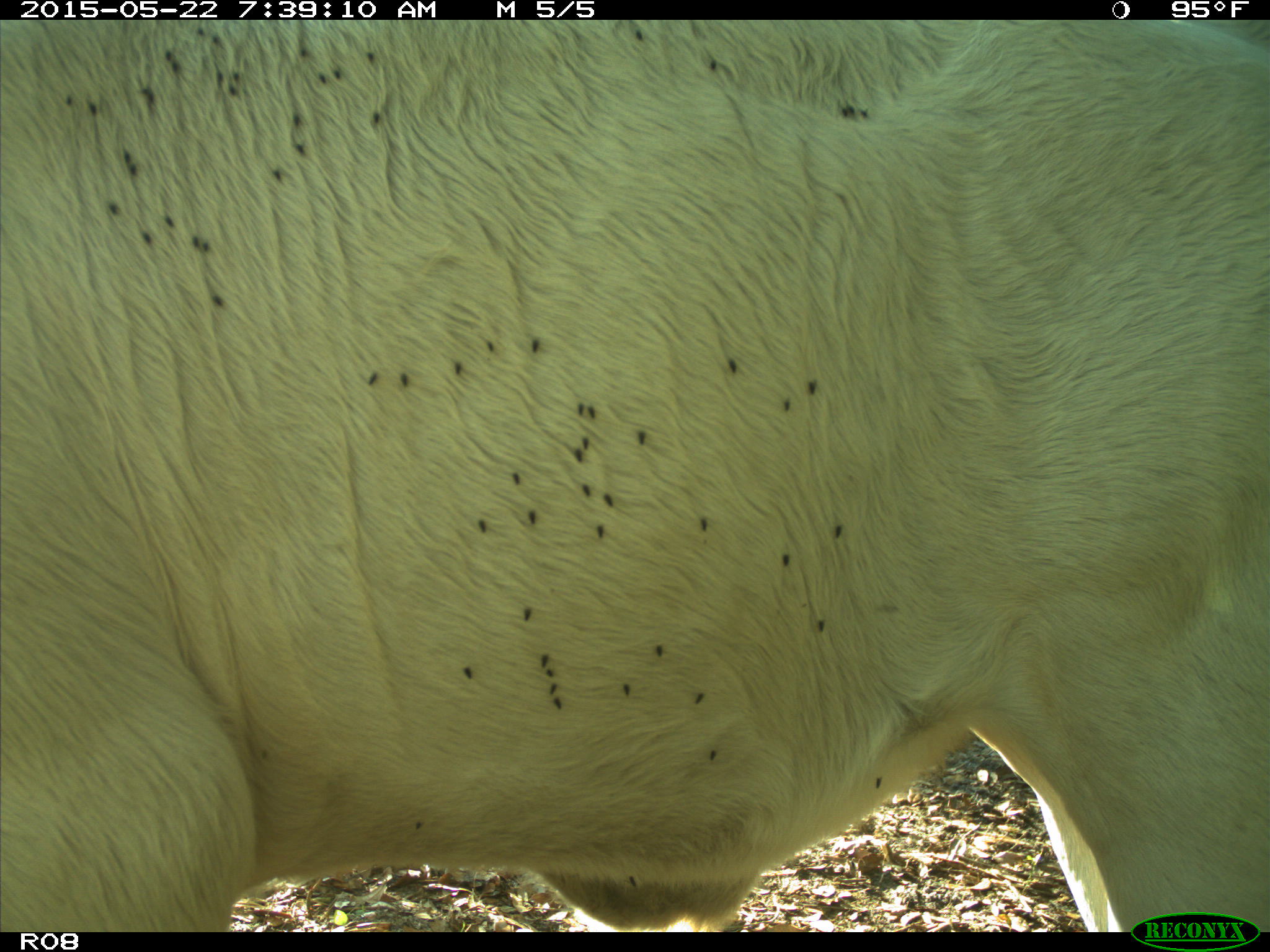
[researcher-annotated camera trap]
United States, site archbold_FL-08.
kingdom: Animalia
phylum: Chordata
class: Mammalia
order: Artiodactyla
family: Bovidae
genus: Bos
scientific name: Bos taurus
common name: domestic cow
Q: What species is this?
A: Bos taurus (domestic cow).